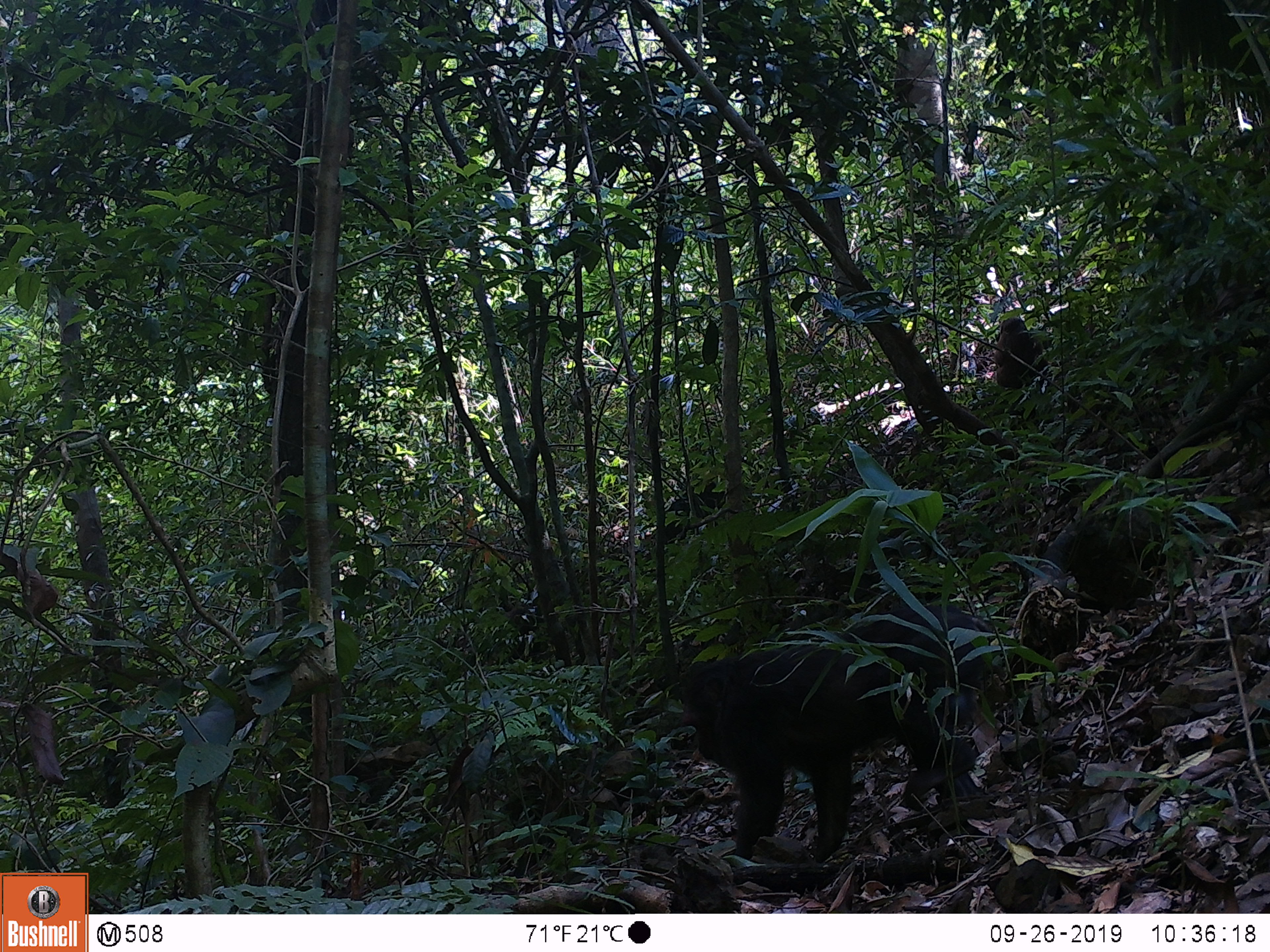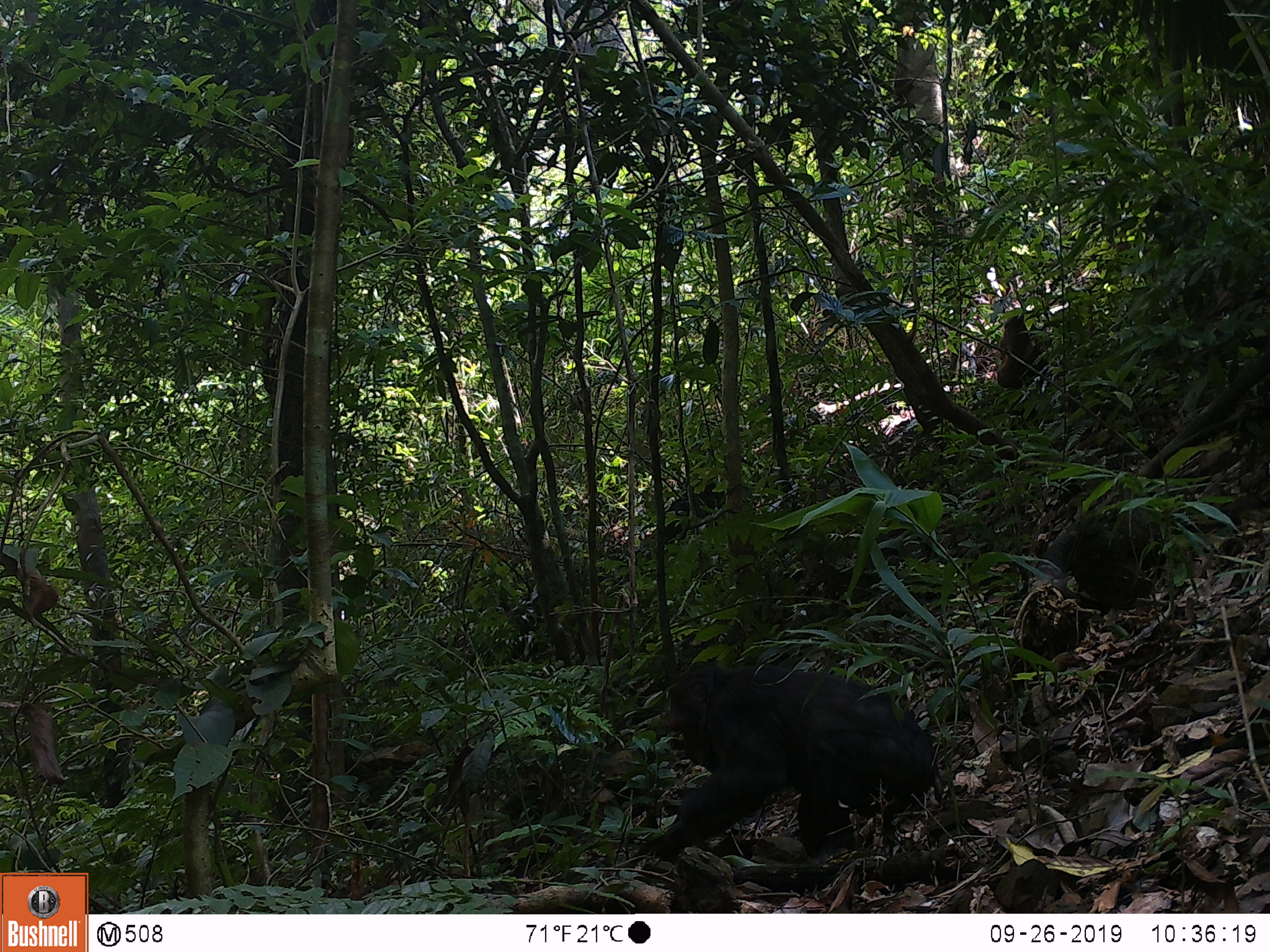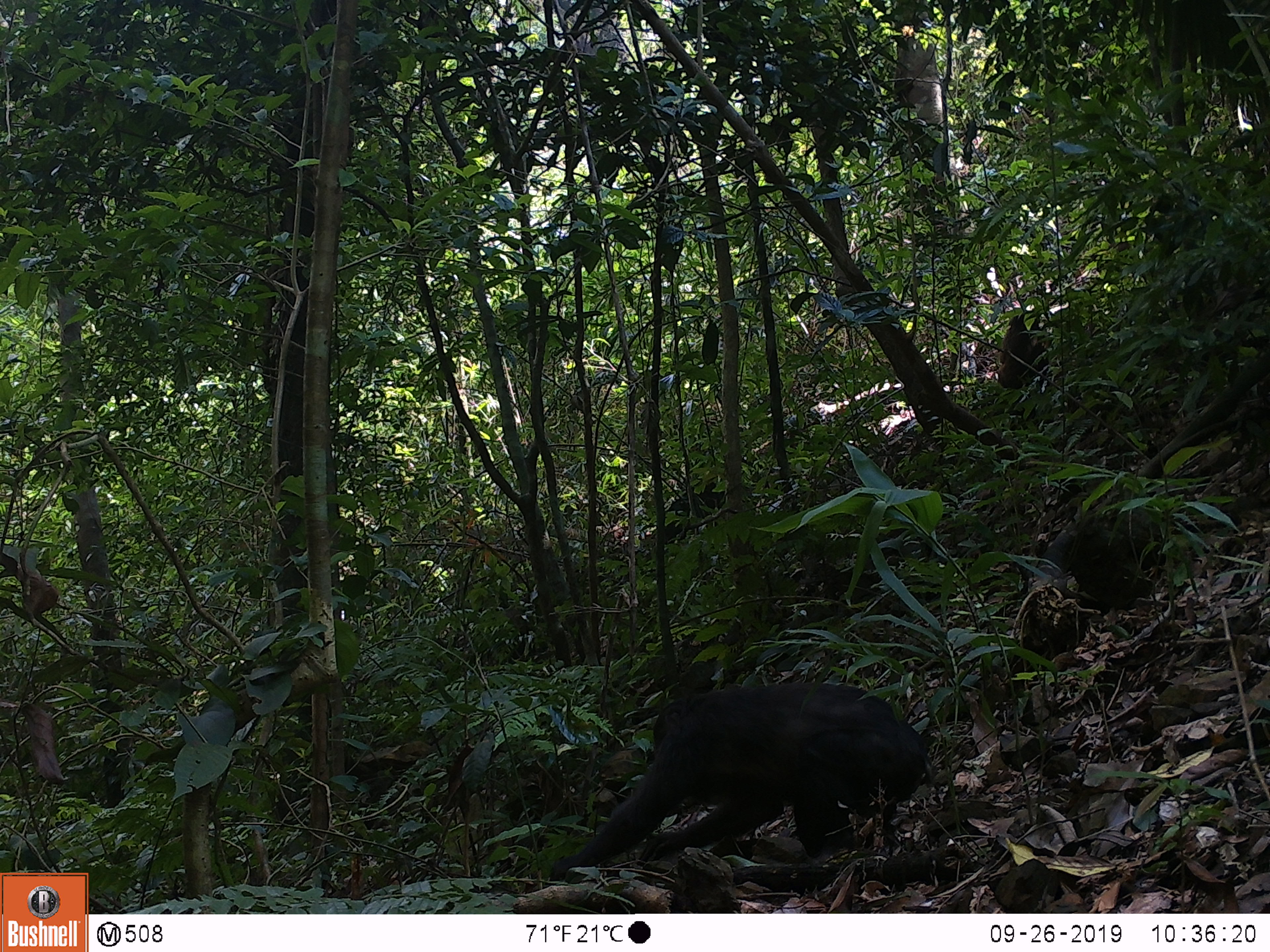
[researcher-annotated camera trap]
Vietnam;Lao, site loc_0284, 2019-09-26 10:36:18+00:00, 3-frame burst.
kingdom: Animalia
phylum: Chordata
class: Mammalia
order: Primates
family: Cercopithecidae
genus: Macaca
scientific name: Macaca arctoides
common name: stump-tailed macaque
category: stump tailed macaque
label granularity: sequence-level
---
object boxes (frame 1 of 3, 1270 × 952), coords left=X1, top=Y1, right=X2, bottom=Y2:
stump tailed macaque: left=680, top=603, right=986, bottom=868; left=994, top=316, right=1049, bottom=387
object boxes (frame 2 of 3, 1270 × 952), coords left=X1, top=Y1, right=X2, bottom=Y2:
stump tailed macaque: left=613, top=664, right=944, bottom=879; left=996, top=314, right=1050, bottom=390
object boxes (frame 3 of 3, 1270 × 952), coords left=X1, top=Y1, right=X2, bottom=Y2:
stump tailed macaque: left=547, top=681, right=940, bottom=893; left=997, top=313, right=1049, bottom=390